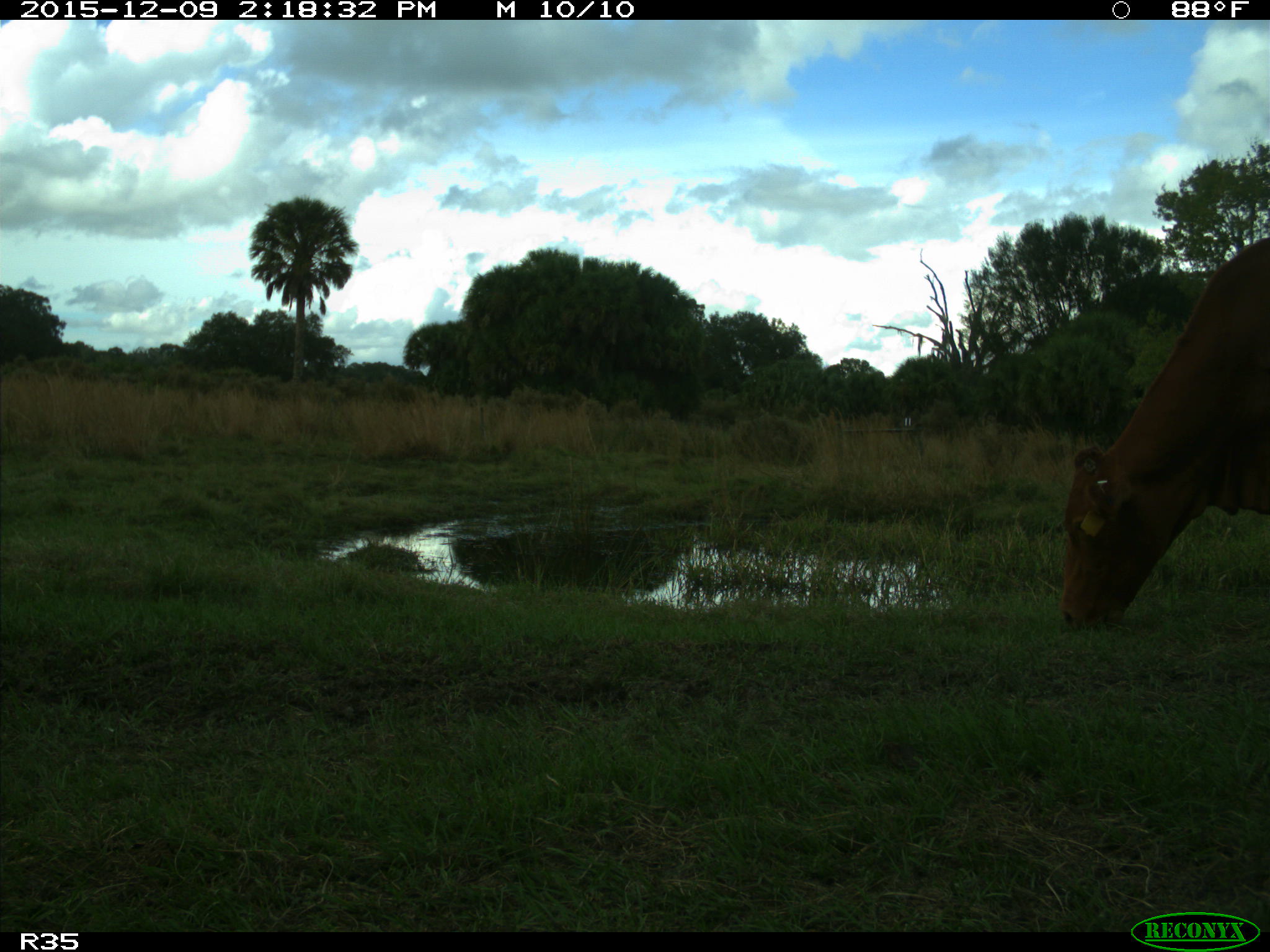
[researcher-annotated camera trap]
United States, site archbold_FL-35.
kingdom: Animalia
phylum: Chordata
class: Mammalia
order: Artiodactyla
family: Bovidae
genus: Bos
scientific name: Bos taurus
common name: domestic cow